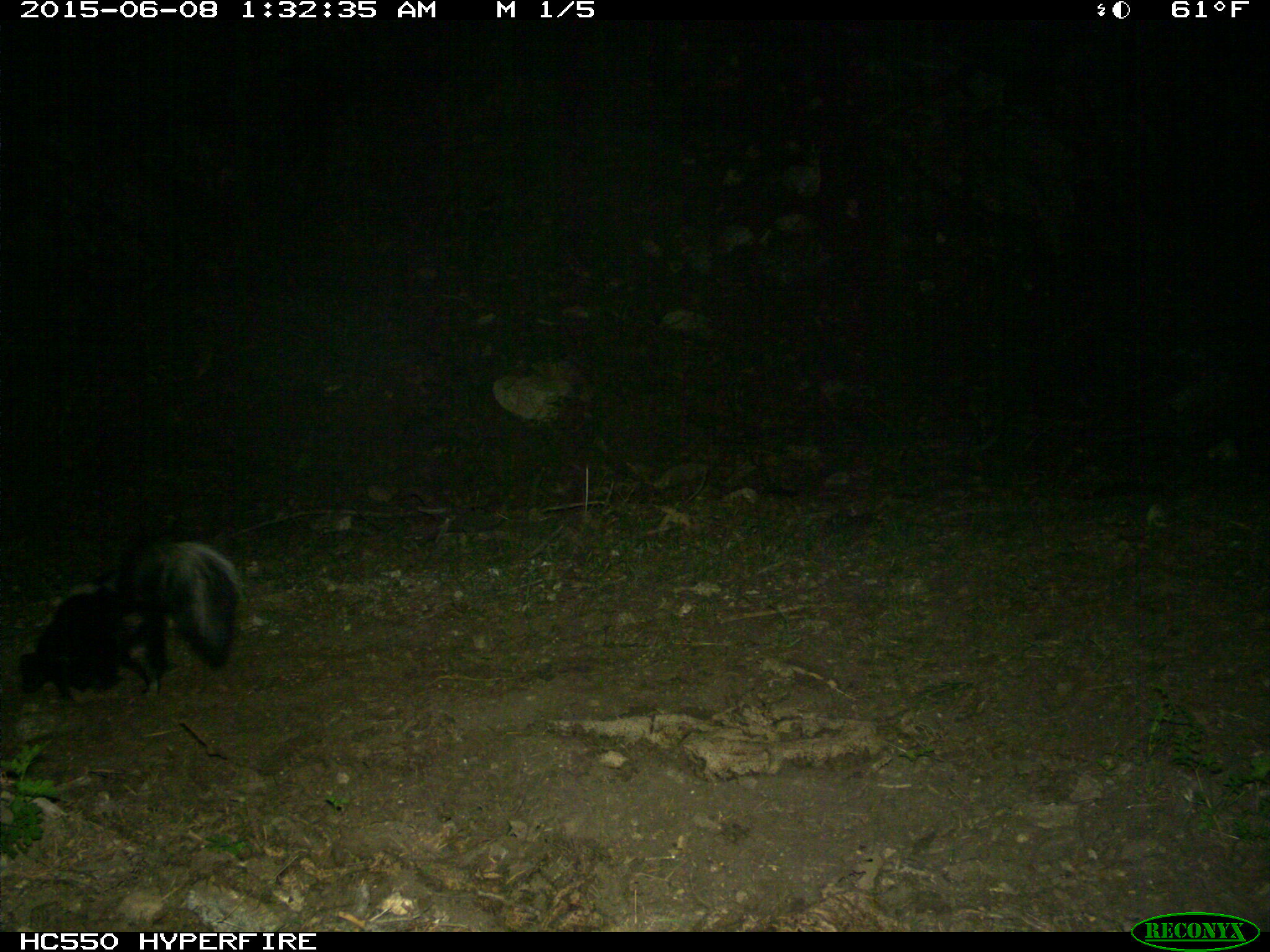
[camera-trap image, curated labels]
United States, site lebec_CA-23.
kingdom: Animalia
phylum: Chordata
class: Mammalia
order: Carnivora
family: Mephitidae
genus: Mephitis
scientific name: Mephitis mephitis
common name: striped skunk